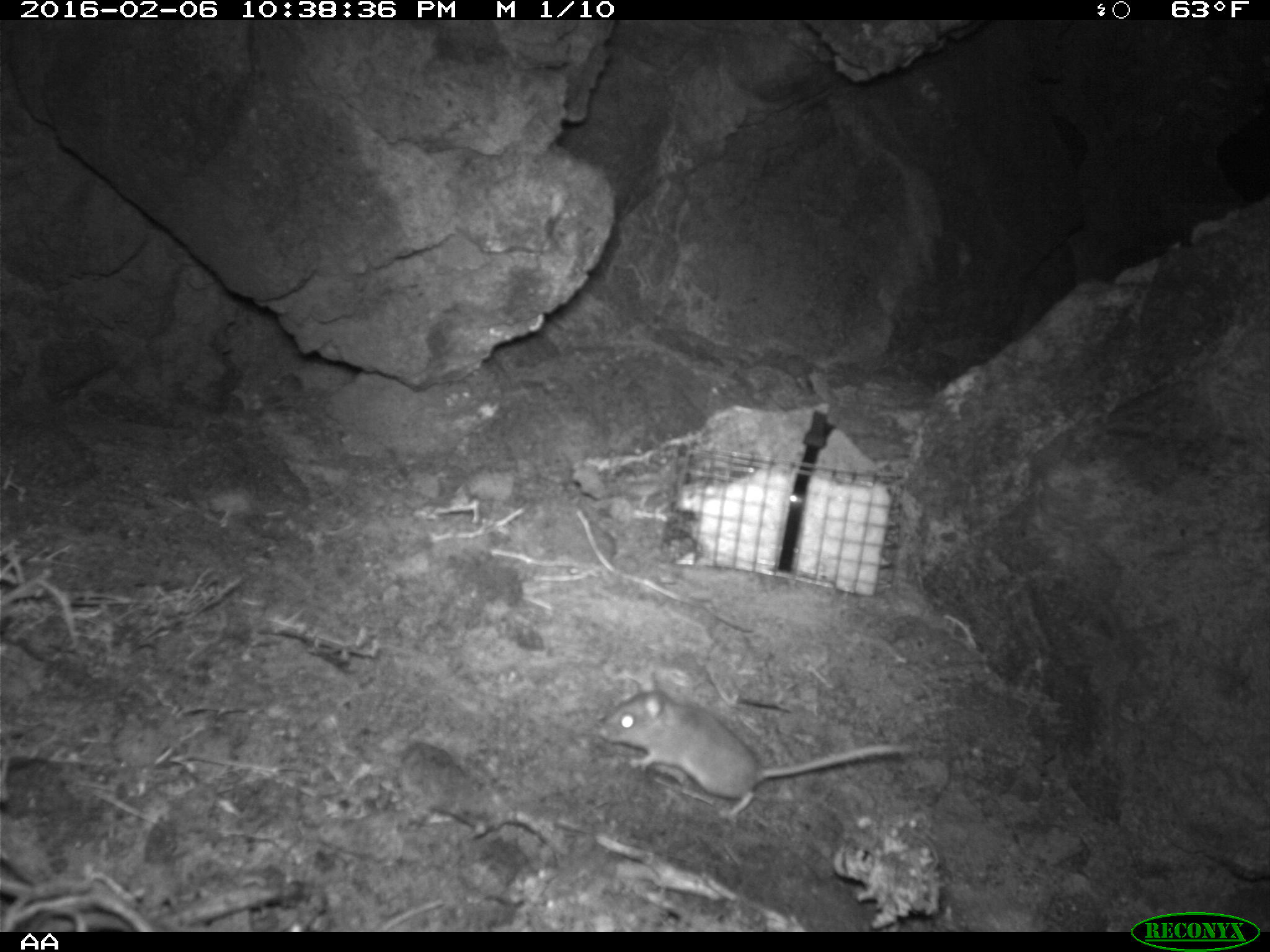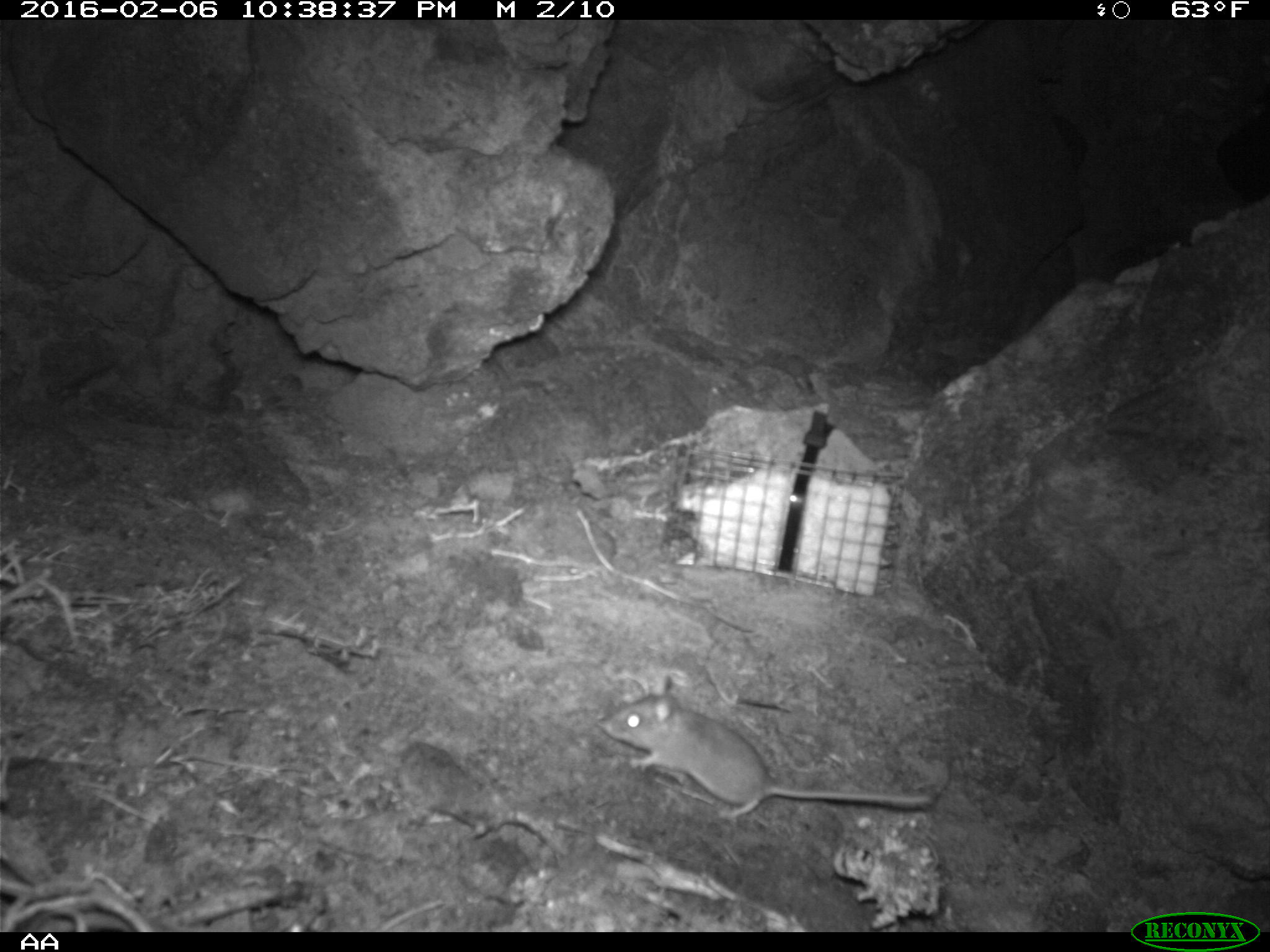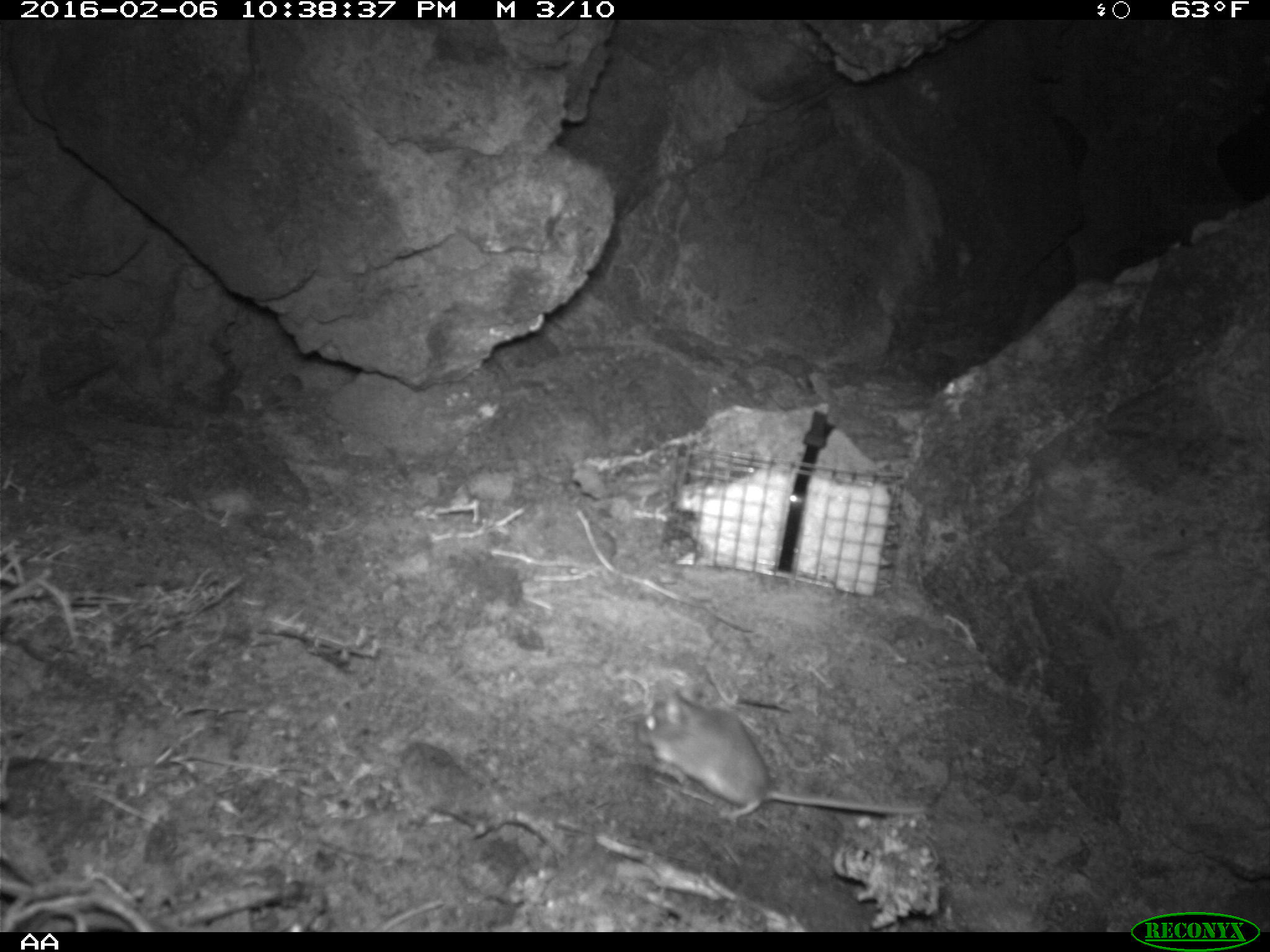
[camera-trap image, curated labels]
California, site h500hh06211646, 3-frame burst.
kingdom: Animalia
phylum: Chordata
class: Mammalia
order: Rodentia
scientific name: Rodentia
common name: rodent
Rodent (Rodentia).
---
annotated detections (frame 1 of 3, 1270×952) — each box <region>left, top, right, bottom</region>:
rodent: <region>602, 673, 913, 816</region>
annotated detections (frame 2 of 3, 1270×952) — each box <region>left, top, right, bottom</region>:
rodent: <region>597, 691, 932, 818</region>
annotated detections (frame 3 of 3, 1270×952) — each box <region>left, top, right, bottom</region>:
rodent: <region>637, 687, 926, 821</region>